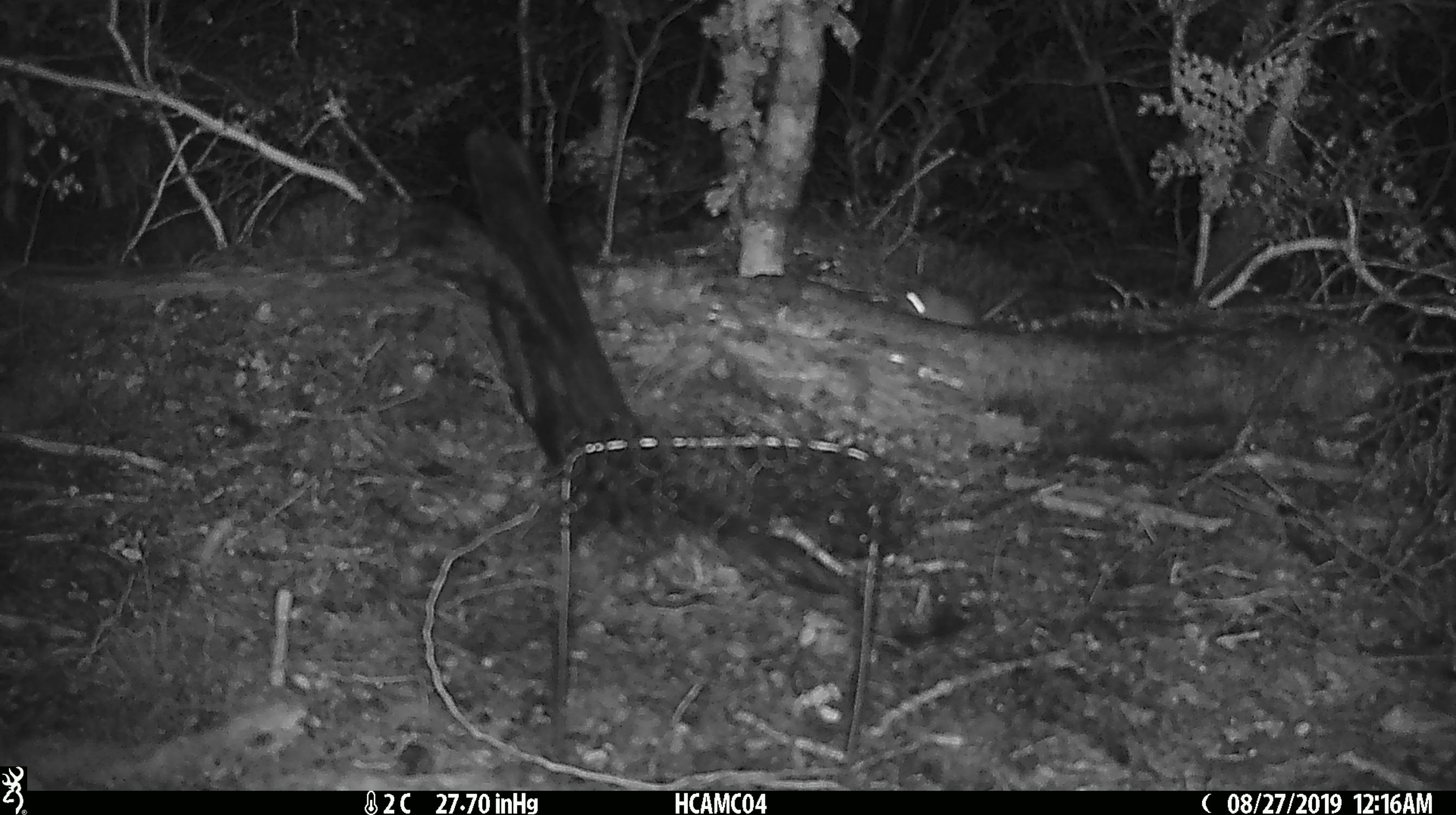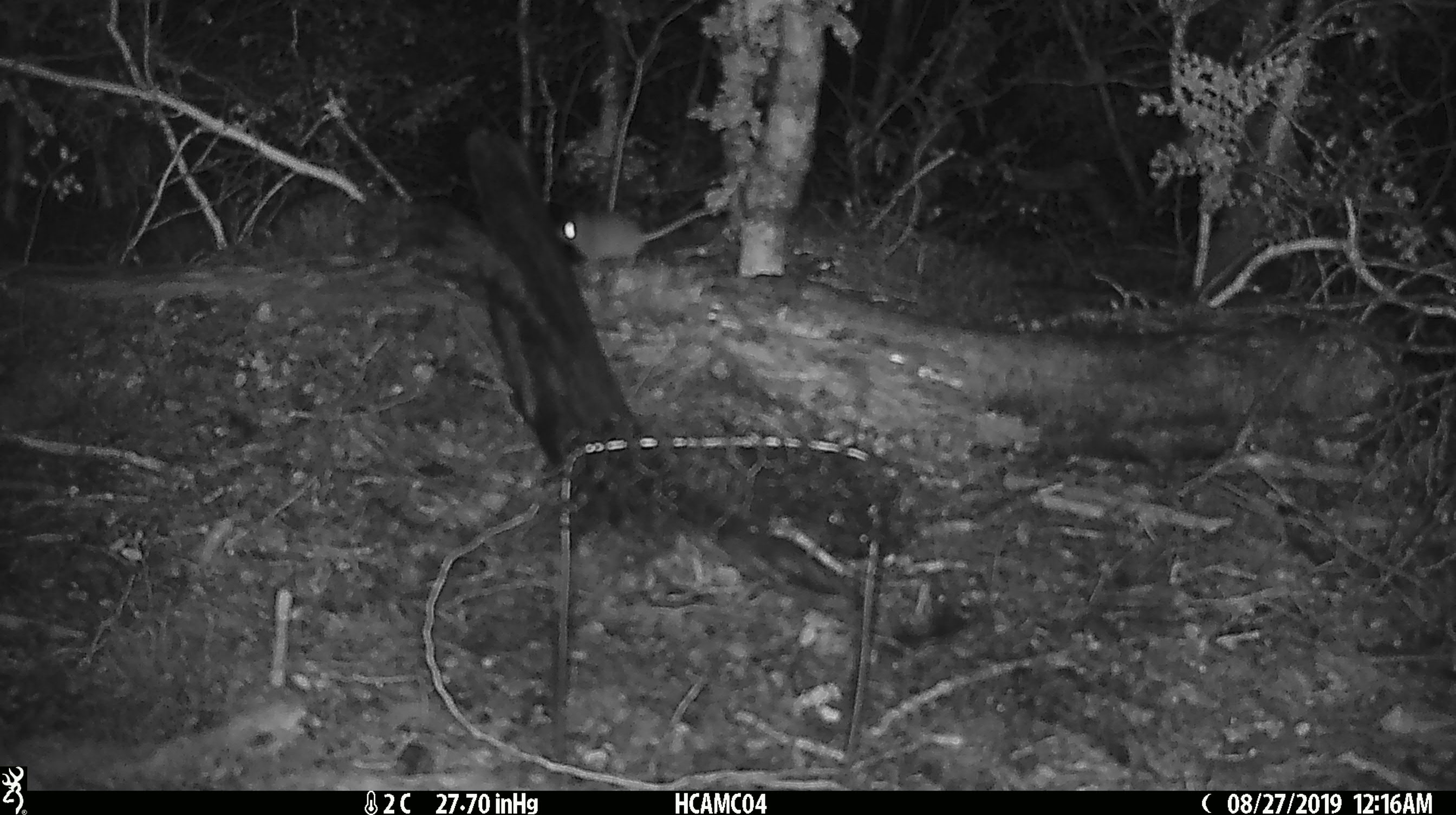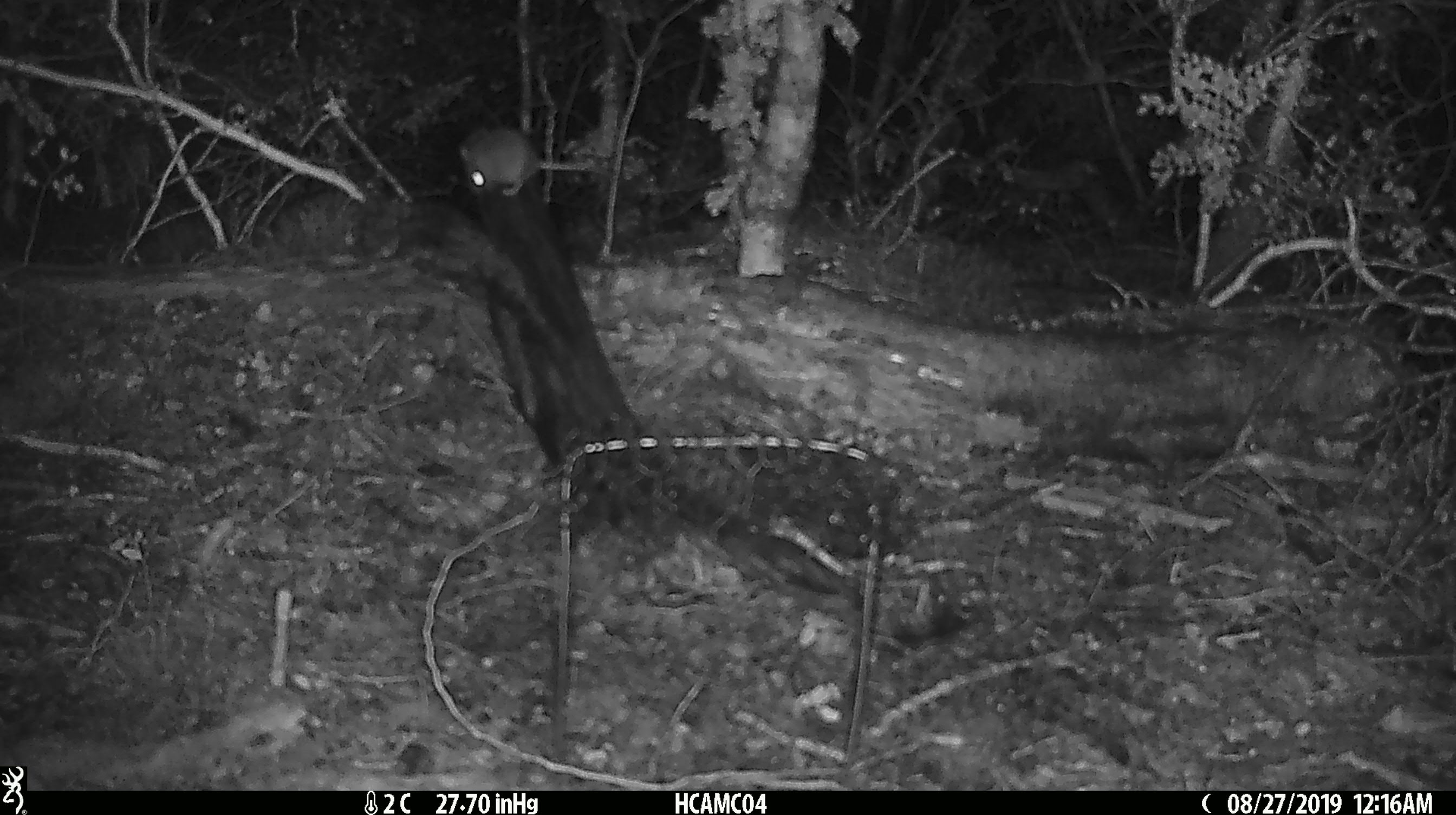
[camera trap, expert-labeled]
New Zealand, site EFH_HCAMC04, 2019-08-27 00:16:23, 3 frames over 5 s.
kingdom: Animalia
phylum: Chordata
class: Mammalia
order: Rodentia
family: Muridae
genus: Mus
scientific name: Mus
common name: mouse